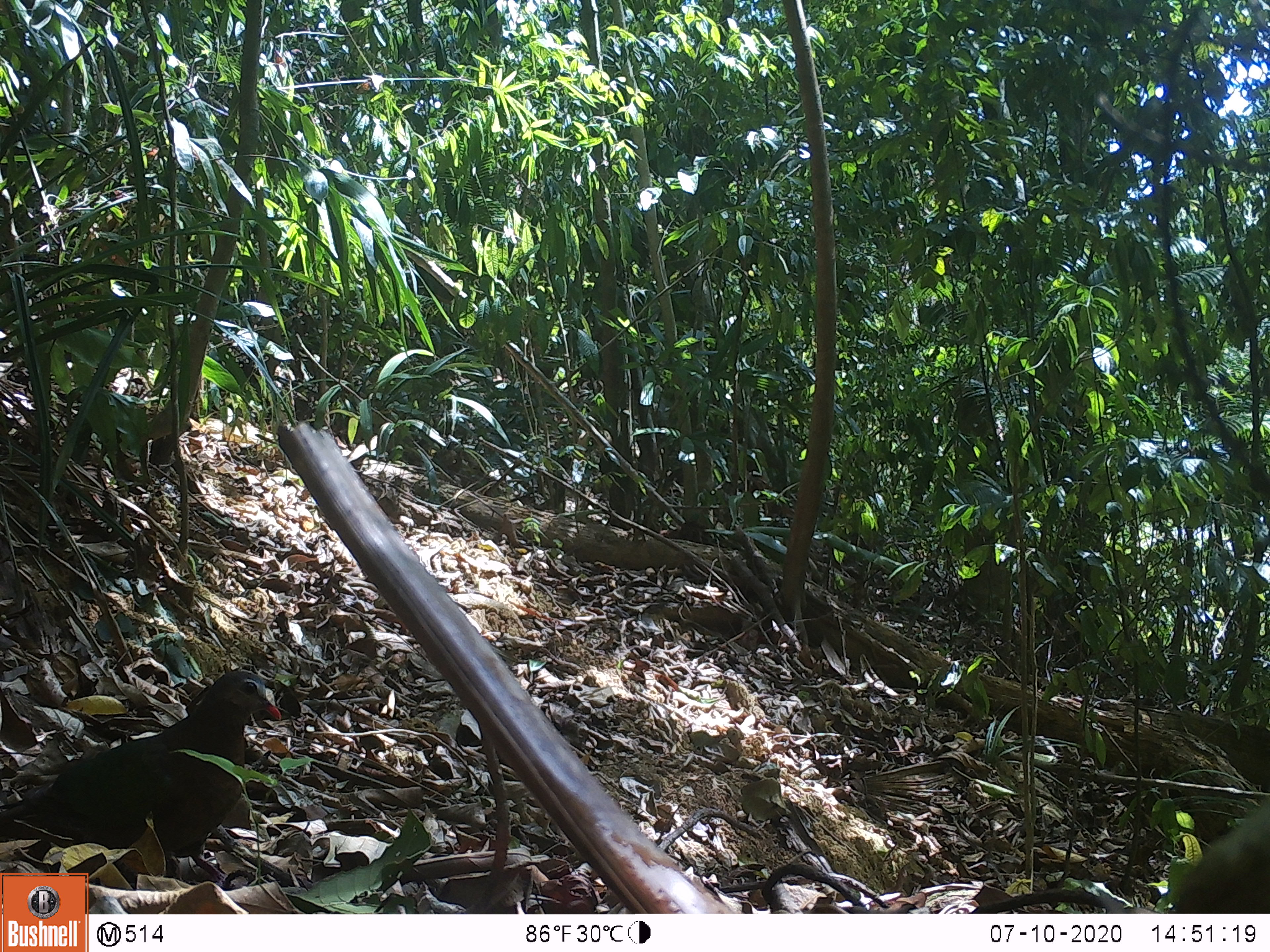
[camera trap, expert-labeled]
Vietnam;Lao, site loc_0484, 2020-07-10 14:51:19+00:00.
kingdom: Animalia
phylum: Chordata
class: Aves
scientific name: Aves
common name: bird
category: unidentified bird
Unidentified bird (bird) (Aves). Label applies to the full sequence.